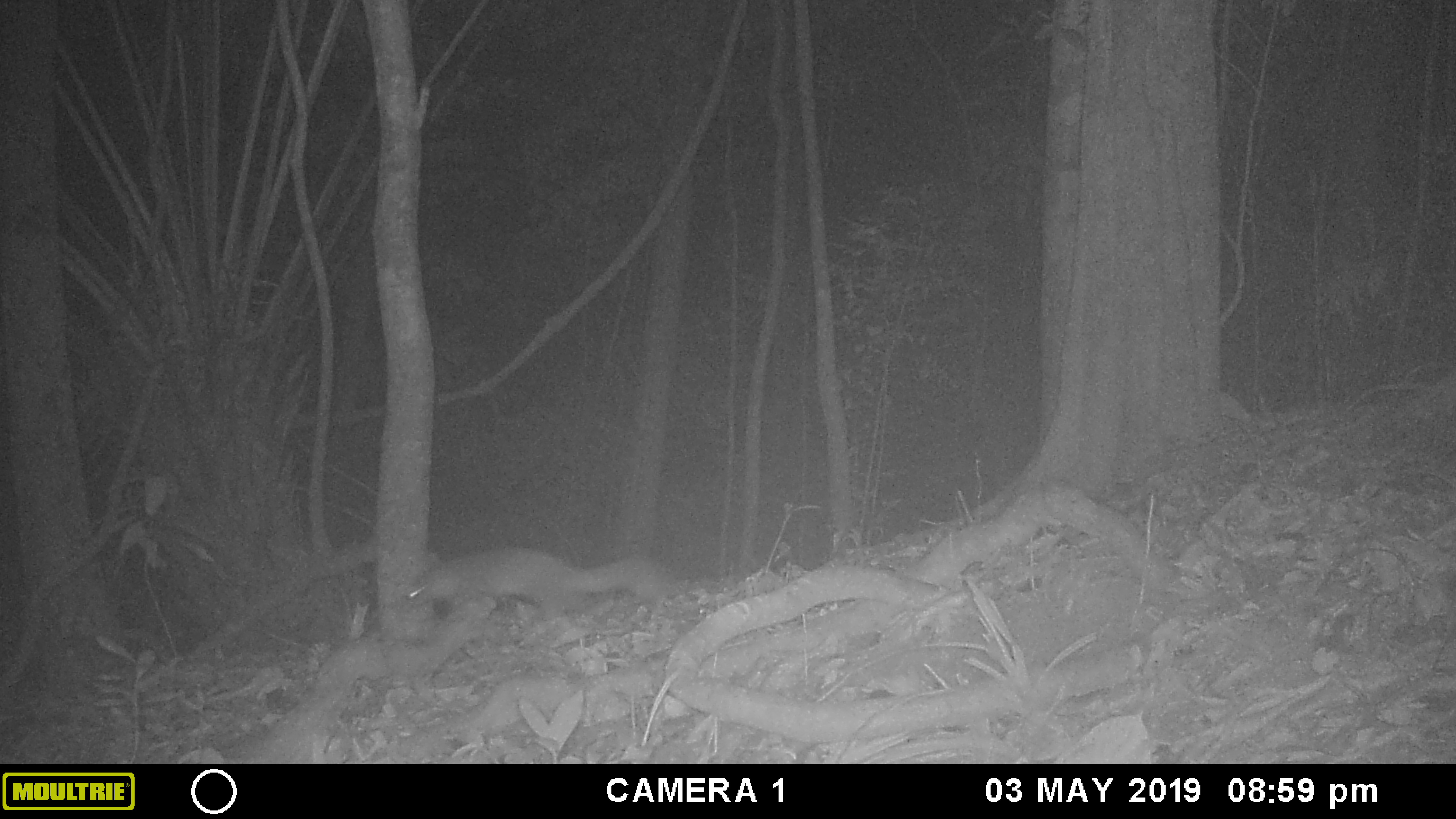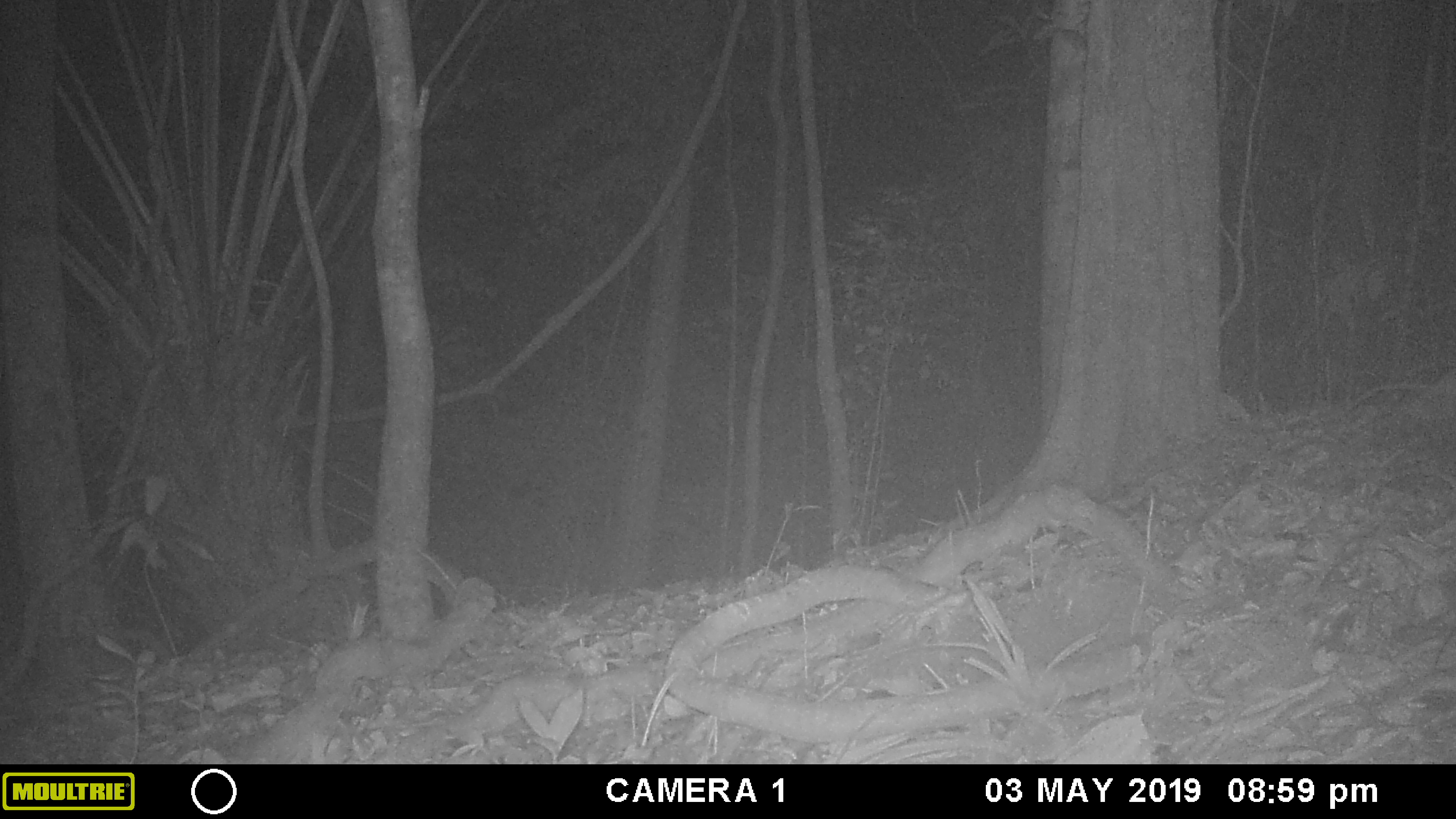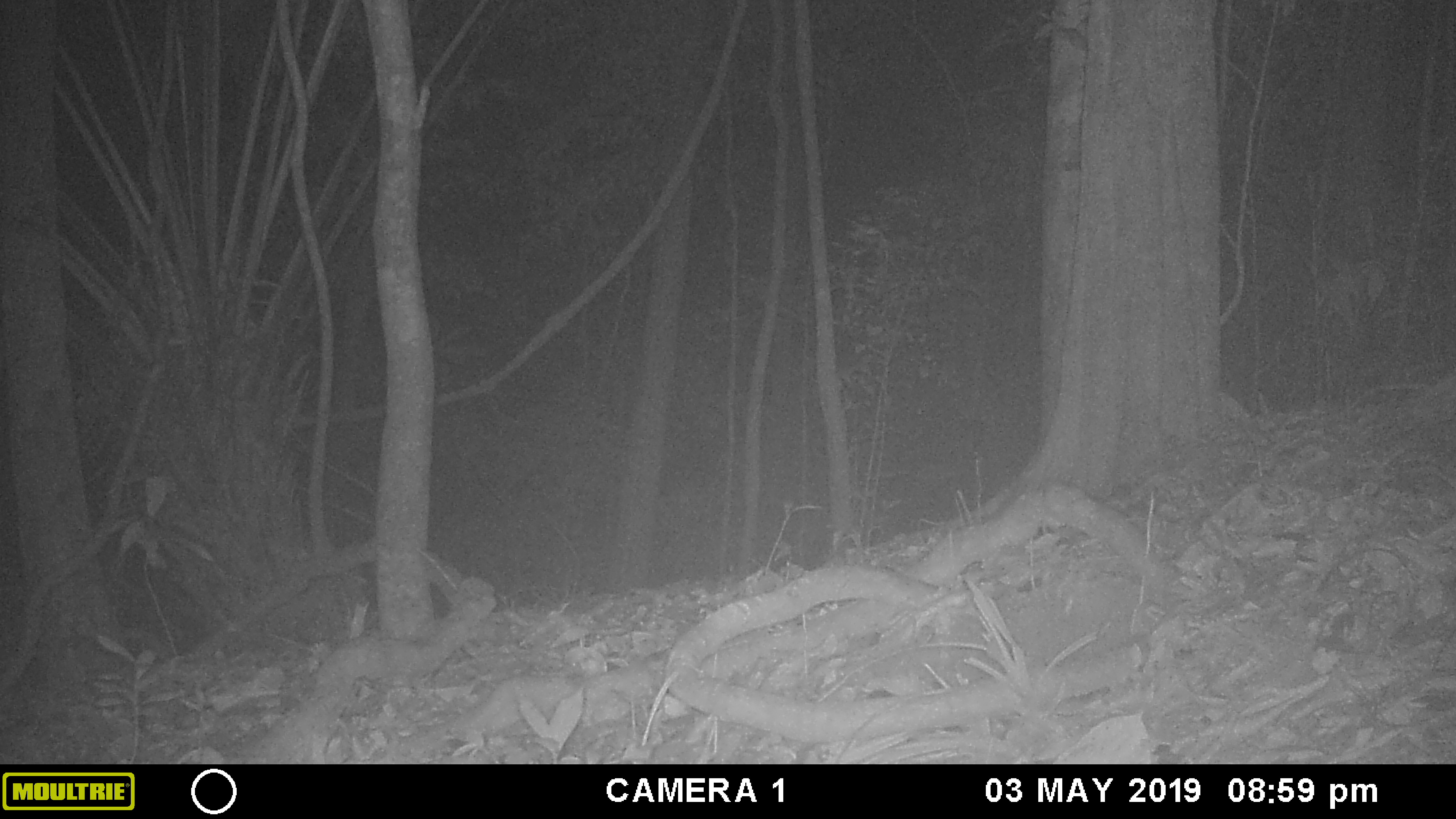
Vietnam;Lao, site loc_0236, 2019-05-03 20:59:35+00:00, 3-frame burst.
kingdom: Animalia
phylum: Chordata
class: Mammalia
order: Carnivora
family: Mustelidae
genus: Melogale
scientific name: Melogale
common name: ferret badger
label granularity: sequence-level